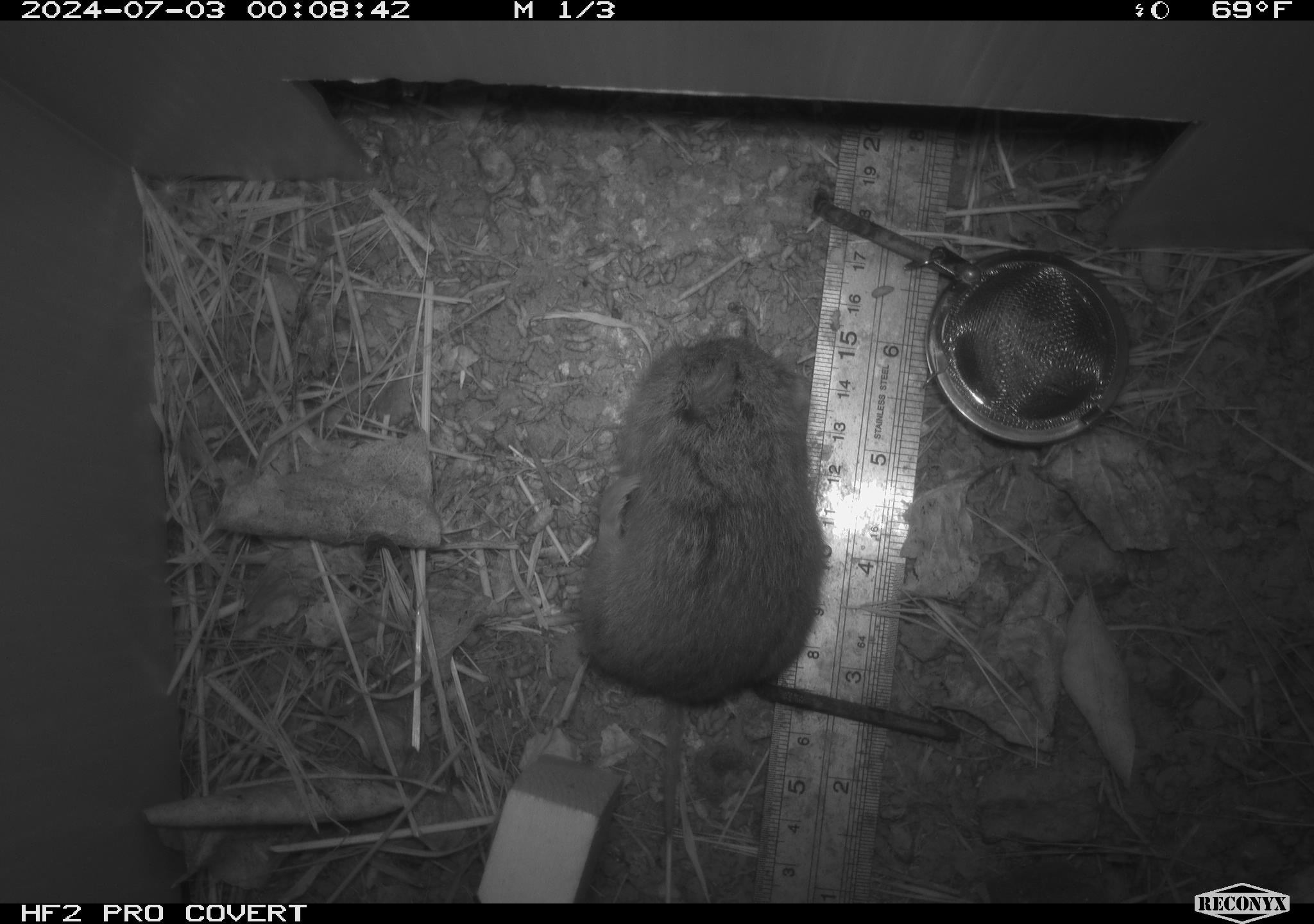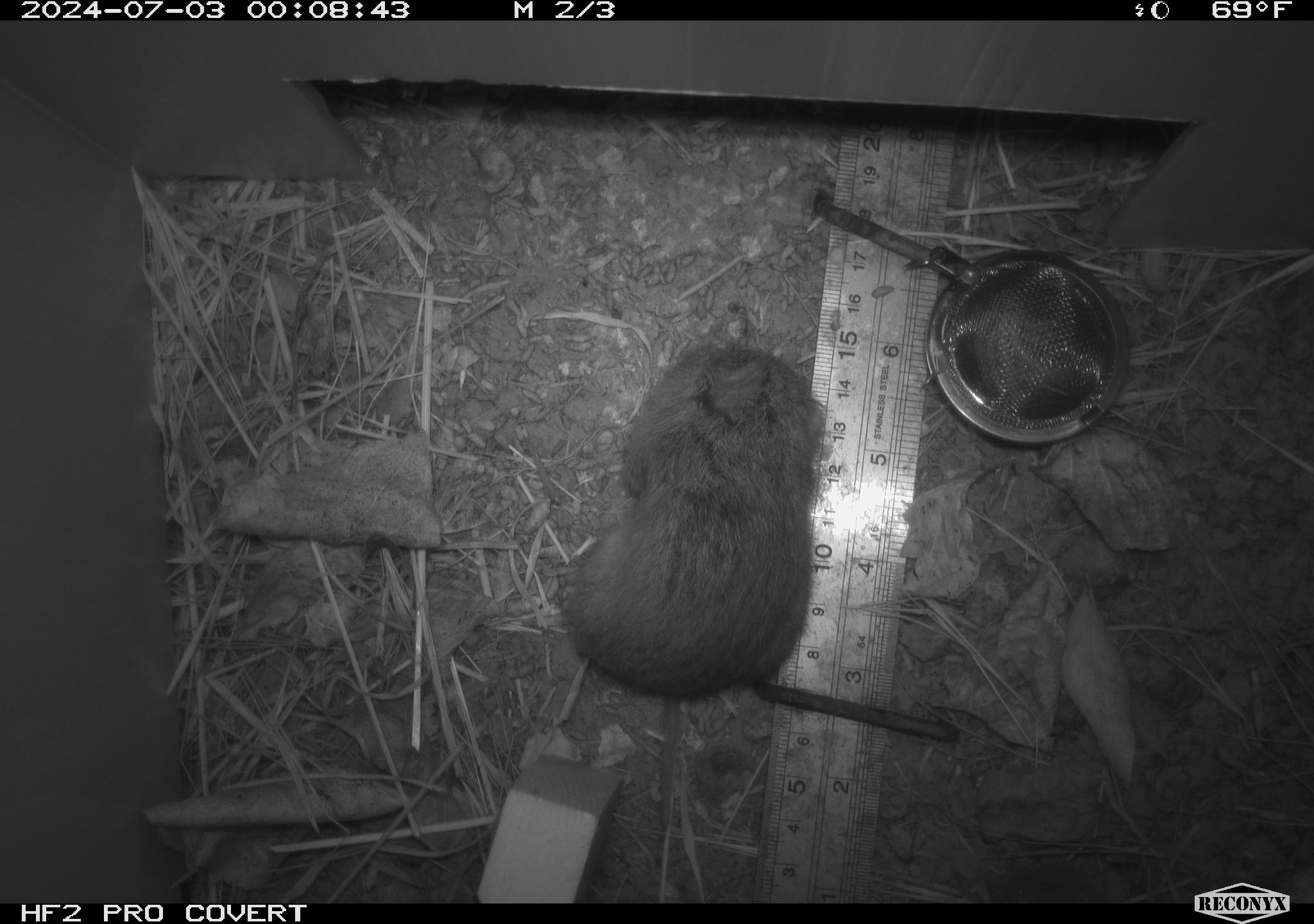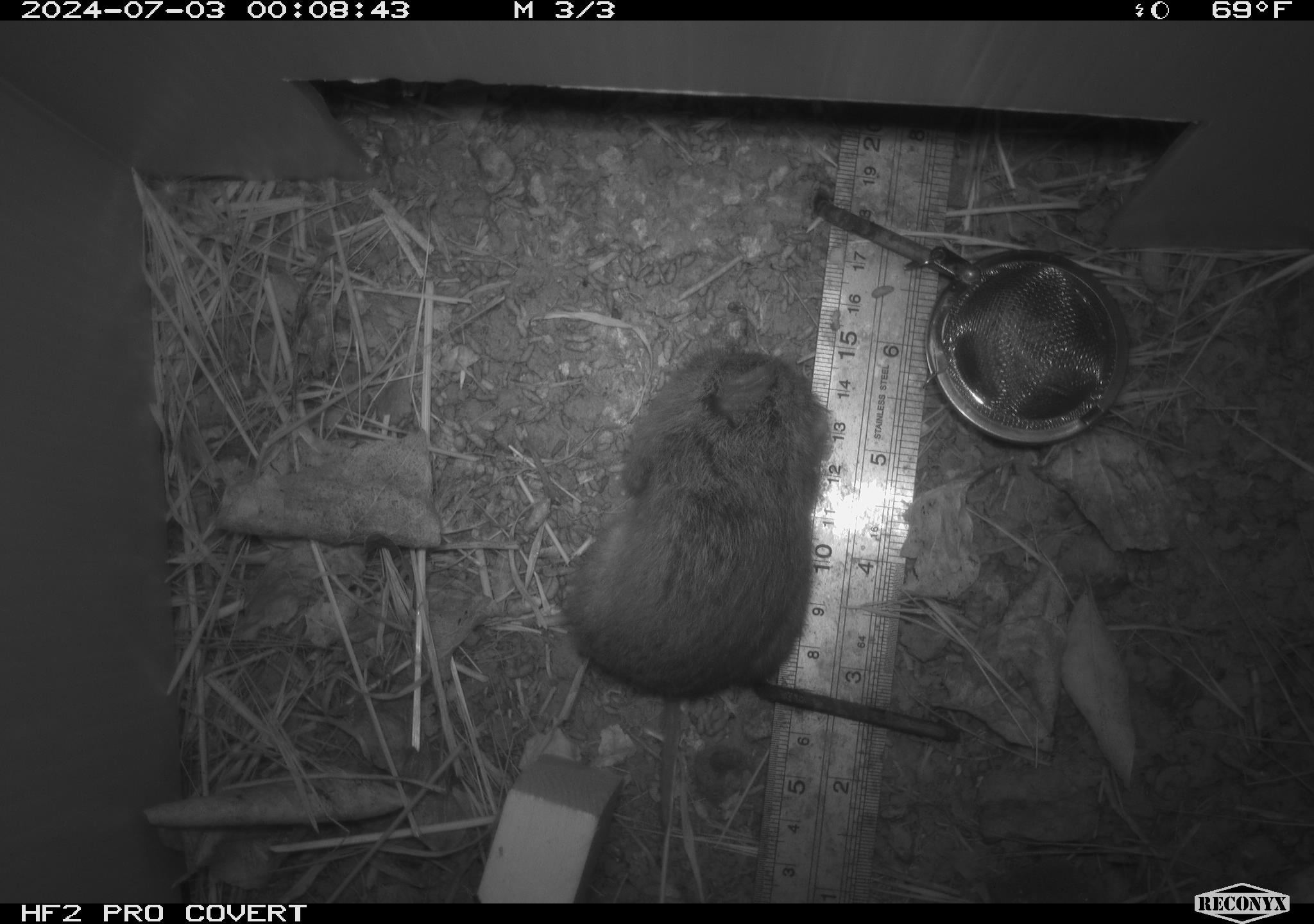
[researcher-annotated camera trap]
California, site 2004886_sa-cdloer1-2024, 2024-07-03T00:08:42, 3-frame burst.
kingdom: Animalia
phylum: Chordata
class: Mammalia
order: Rodentia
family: Cricetidae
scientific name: Arvicolinae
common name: voles, lemmings, and muskrats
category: arvicolinae subfamily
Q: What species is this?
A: Arvicolinae subfamily (voles, lemmings, and muskrats) (Arvicolinae).